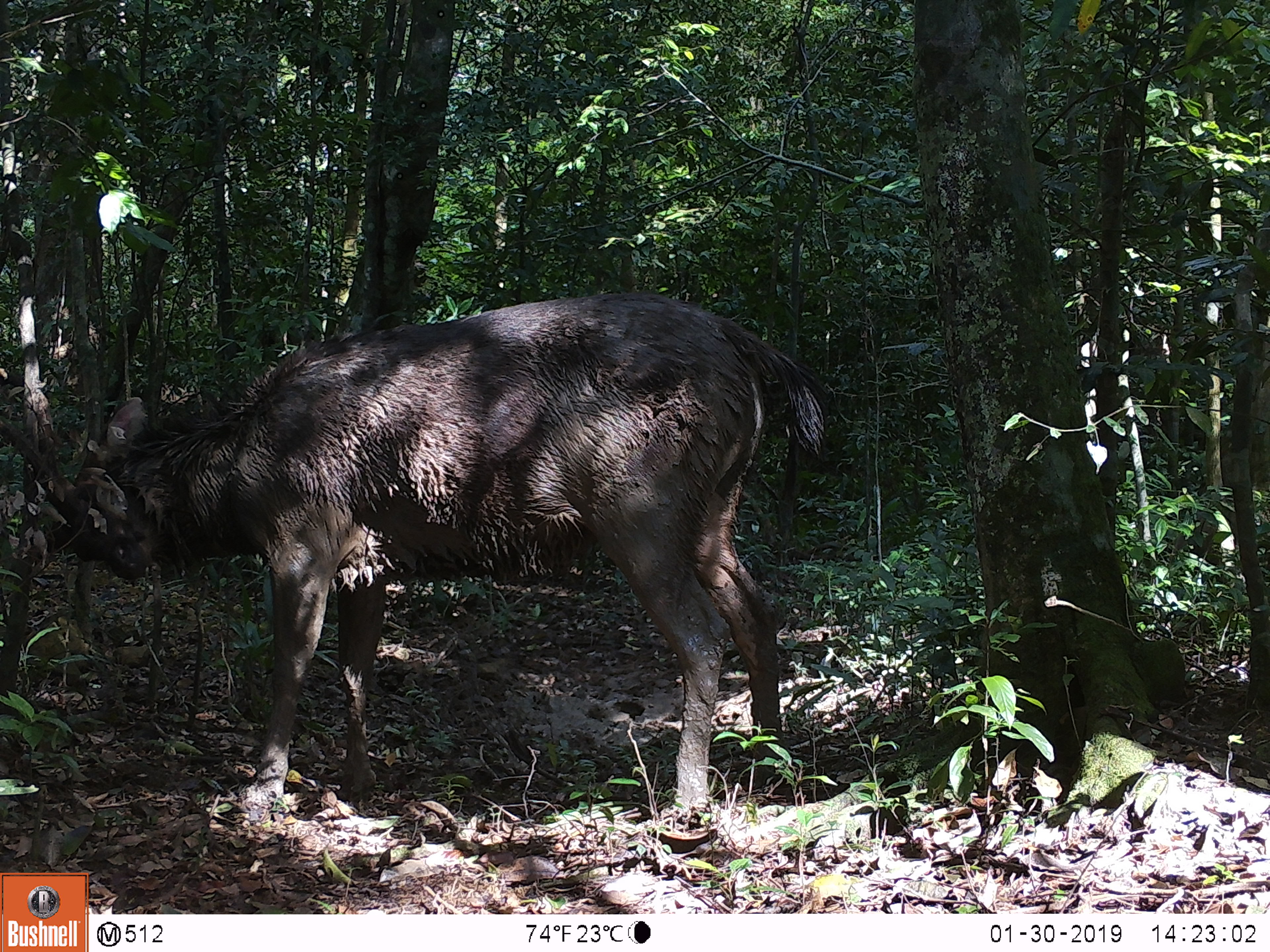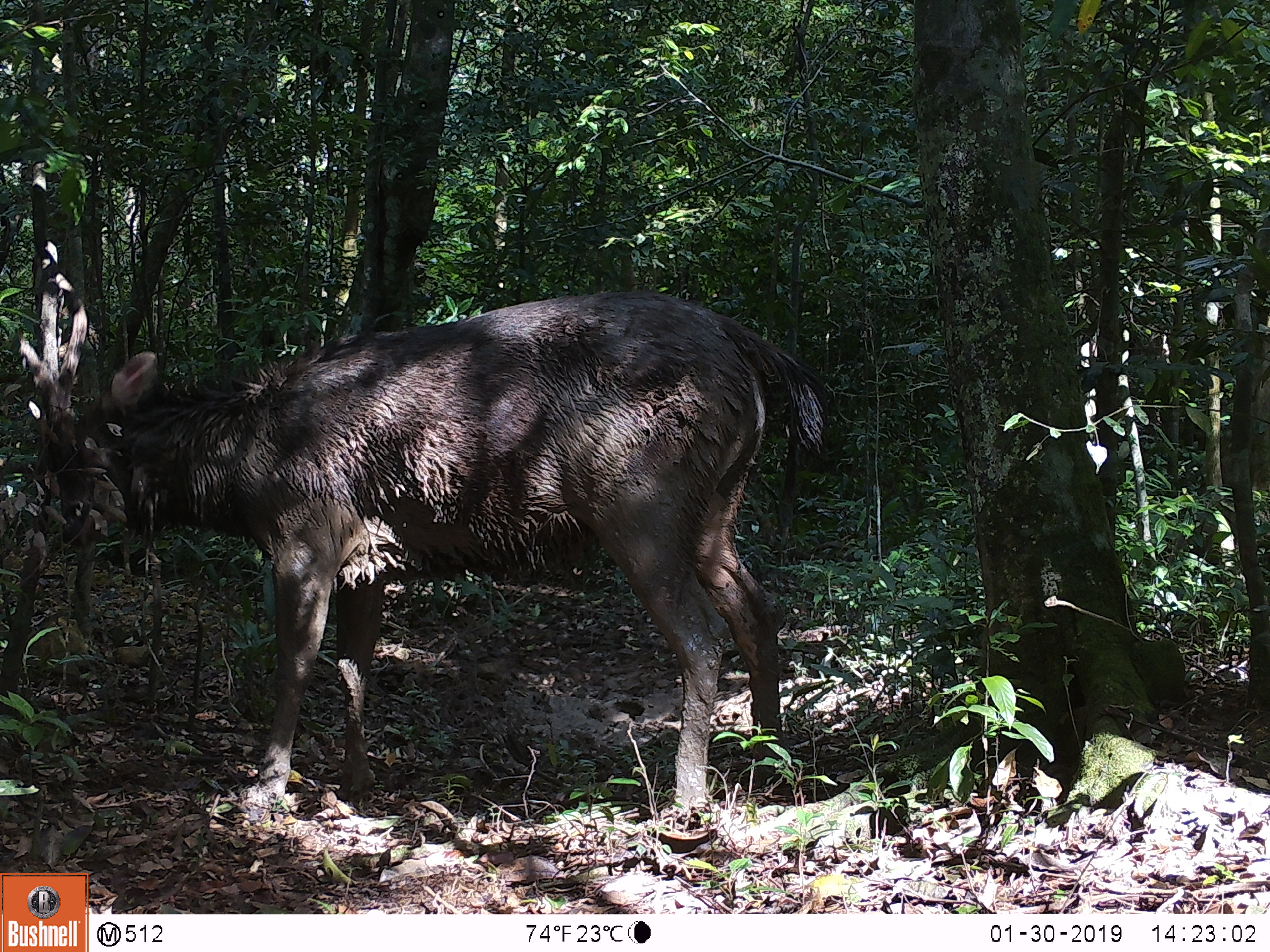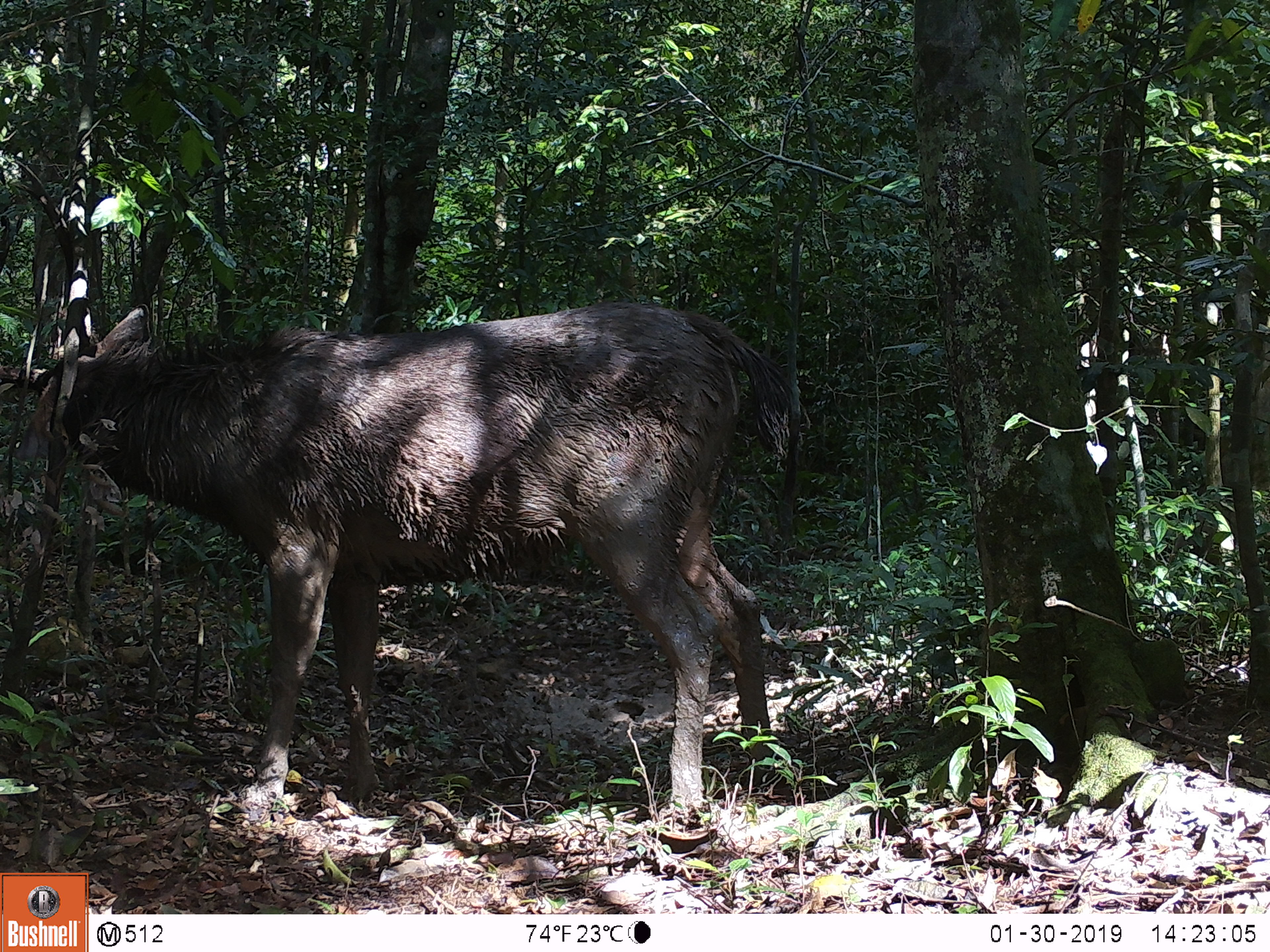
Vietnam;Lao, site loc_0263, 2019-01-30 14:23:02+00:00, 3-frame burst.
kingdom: Animalia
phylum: Chordata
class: Mammalia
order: Artiodactyla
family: Cervidae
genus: Rusa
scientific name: Rusa unicolor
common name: sambar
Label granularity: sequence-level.